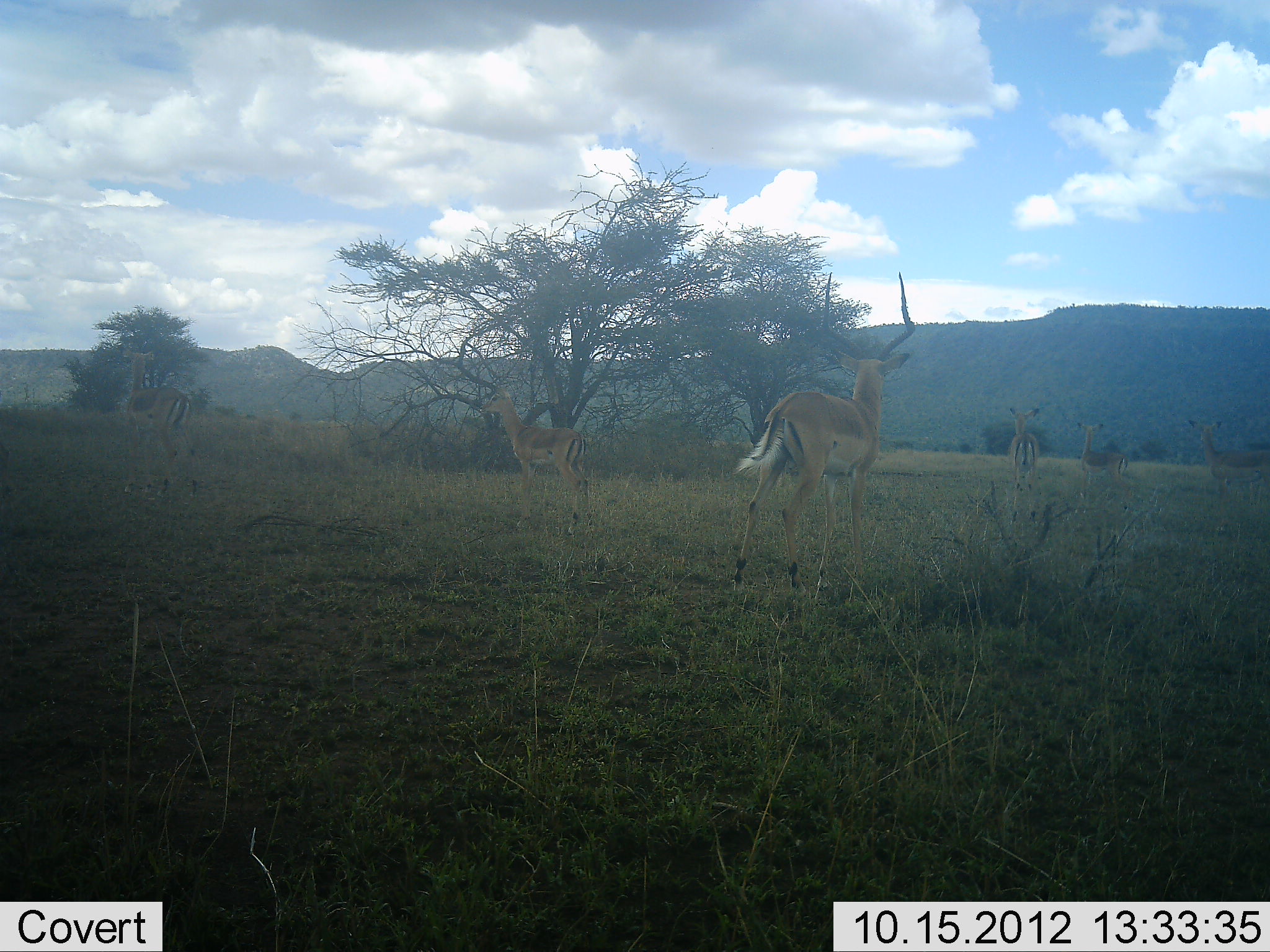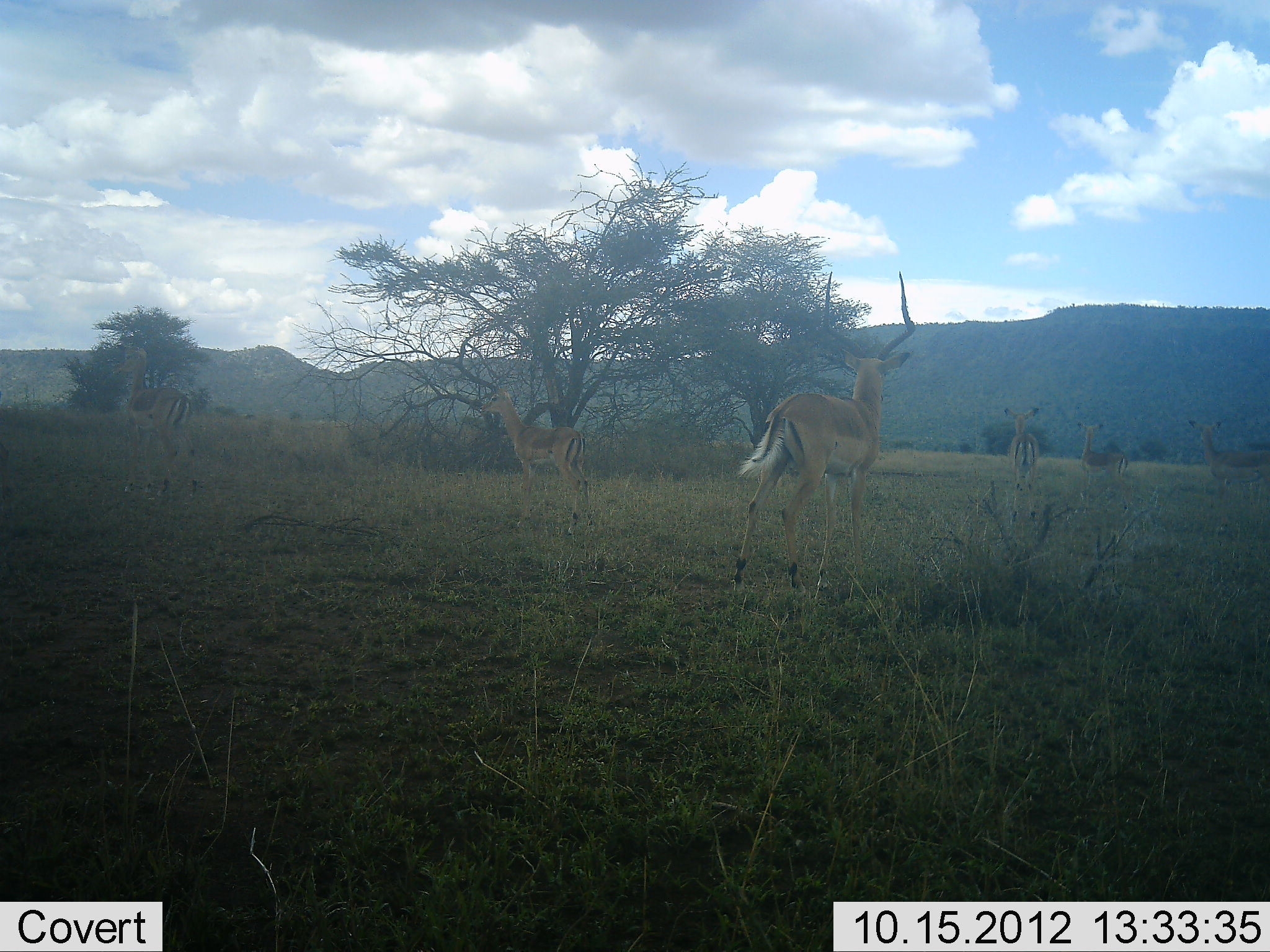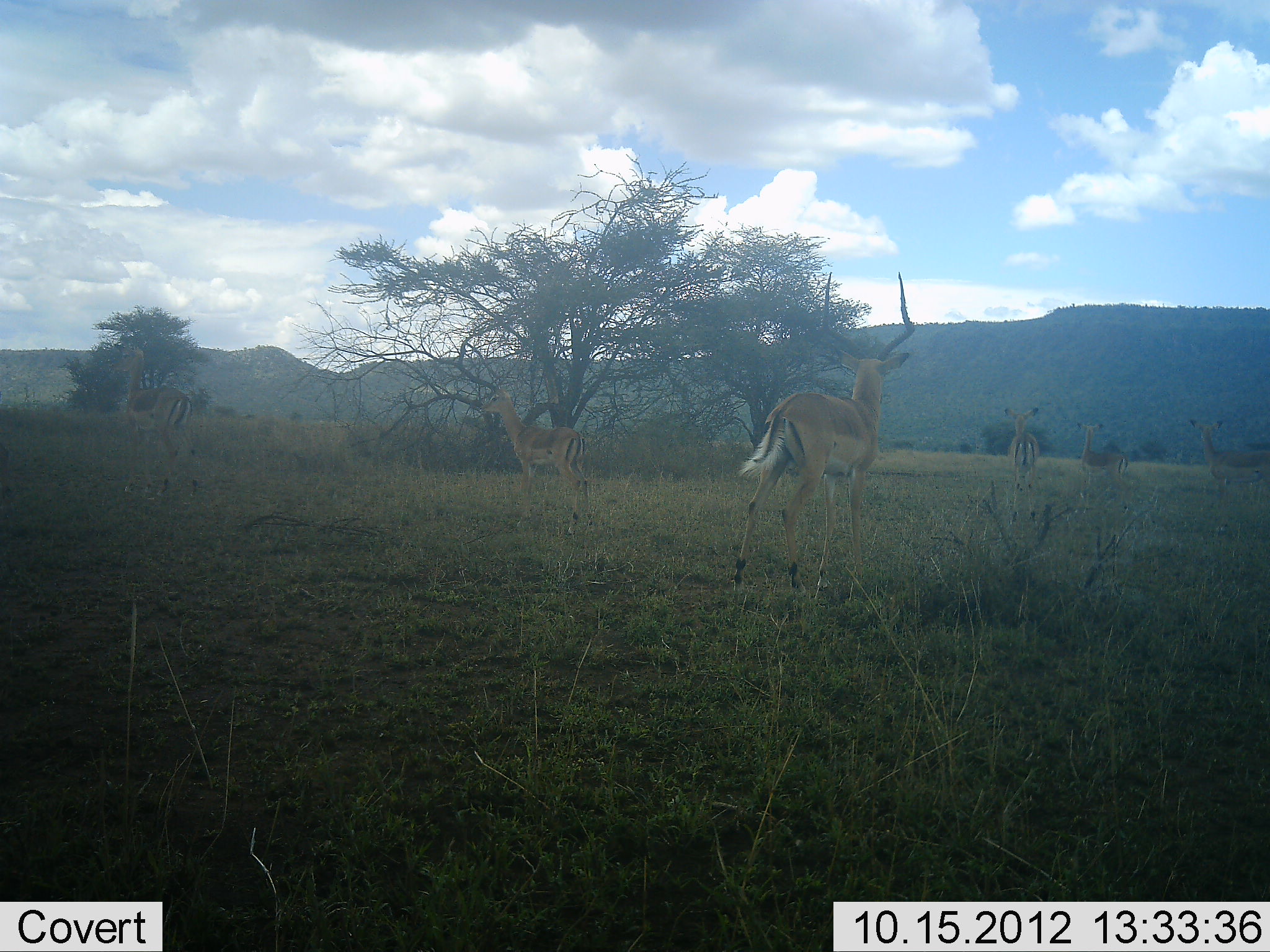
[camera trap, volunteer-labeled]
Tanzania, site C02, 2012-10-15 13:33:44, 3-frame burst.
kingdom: Animalia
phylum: Chordata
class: Mammalia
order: Artiodactyla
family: Bovidae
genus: Aepyceros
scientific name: Aepyceros melampus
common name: impala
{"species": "impala (Aepyceros melampus)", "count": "6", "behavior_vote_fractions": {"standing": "80%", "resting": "0%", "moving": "50%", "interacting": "0%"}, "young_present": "10%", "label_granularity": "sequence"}